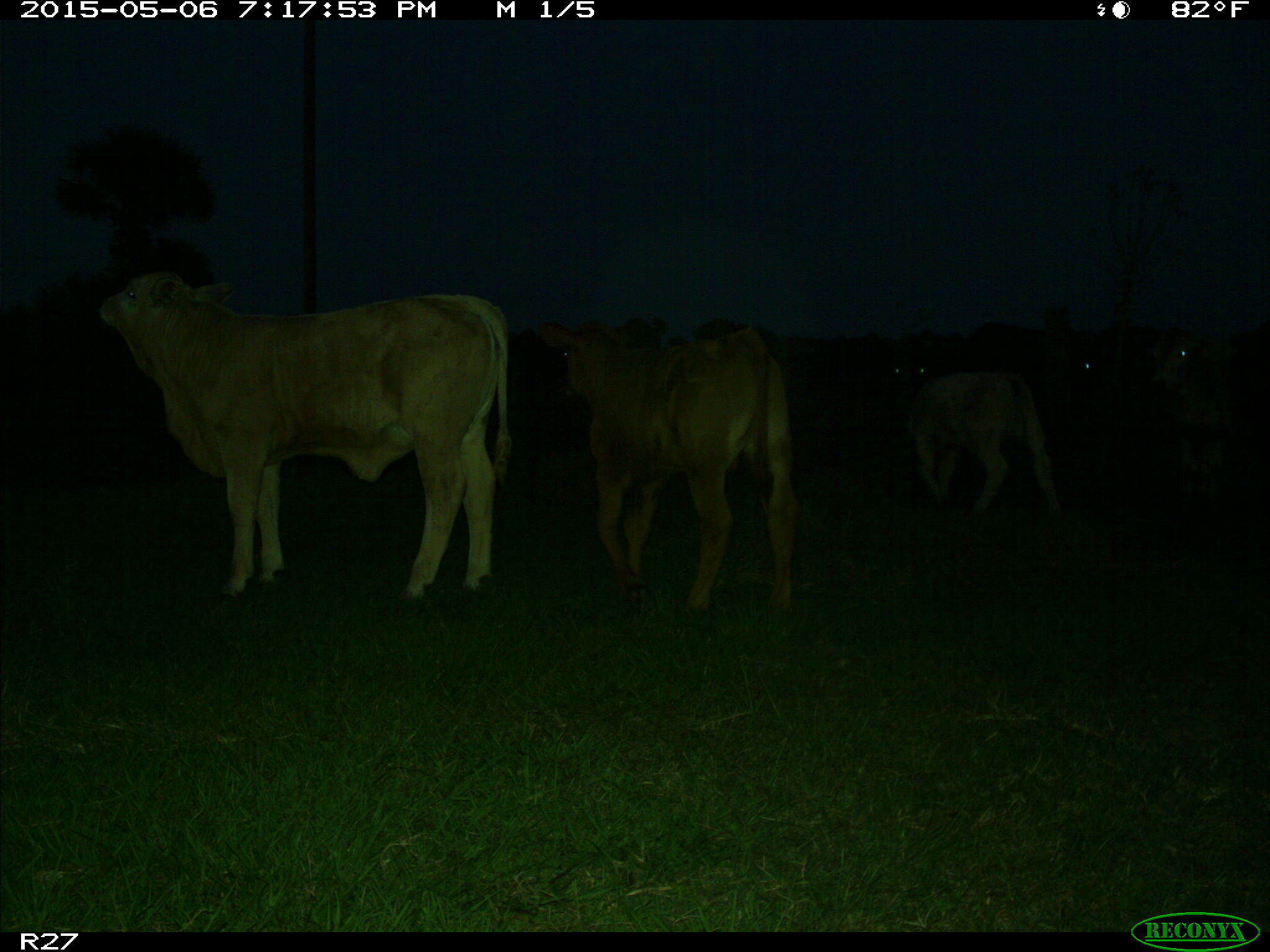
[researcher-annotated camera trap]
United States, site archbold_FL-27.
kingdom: Animalia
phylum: Chordata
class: Mammalia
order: Artiodactyla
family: Bovidae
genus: Bos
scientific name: Bos taurus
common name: domestic cow